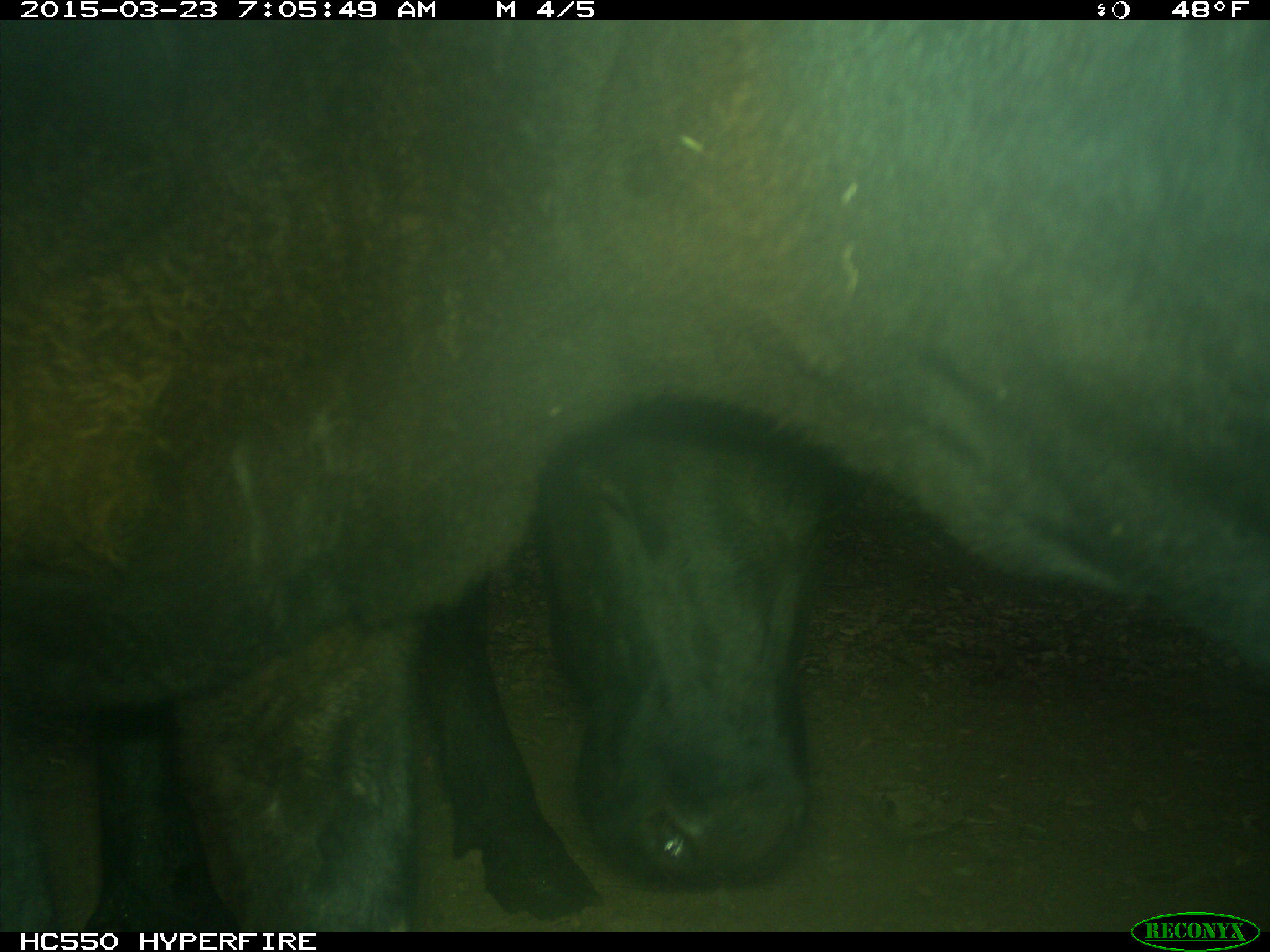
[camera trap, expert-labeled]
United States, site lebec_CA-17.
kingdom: Animalia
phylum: Chordata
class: Mammalia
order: Artiodactyla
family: Bovidae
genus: Bos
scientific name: Bos taurus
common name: domestic cow